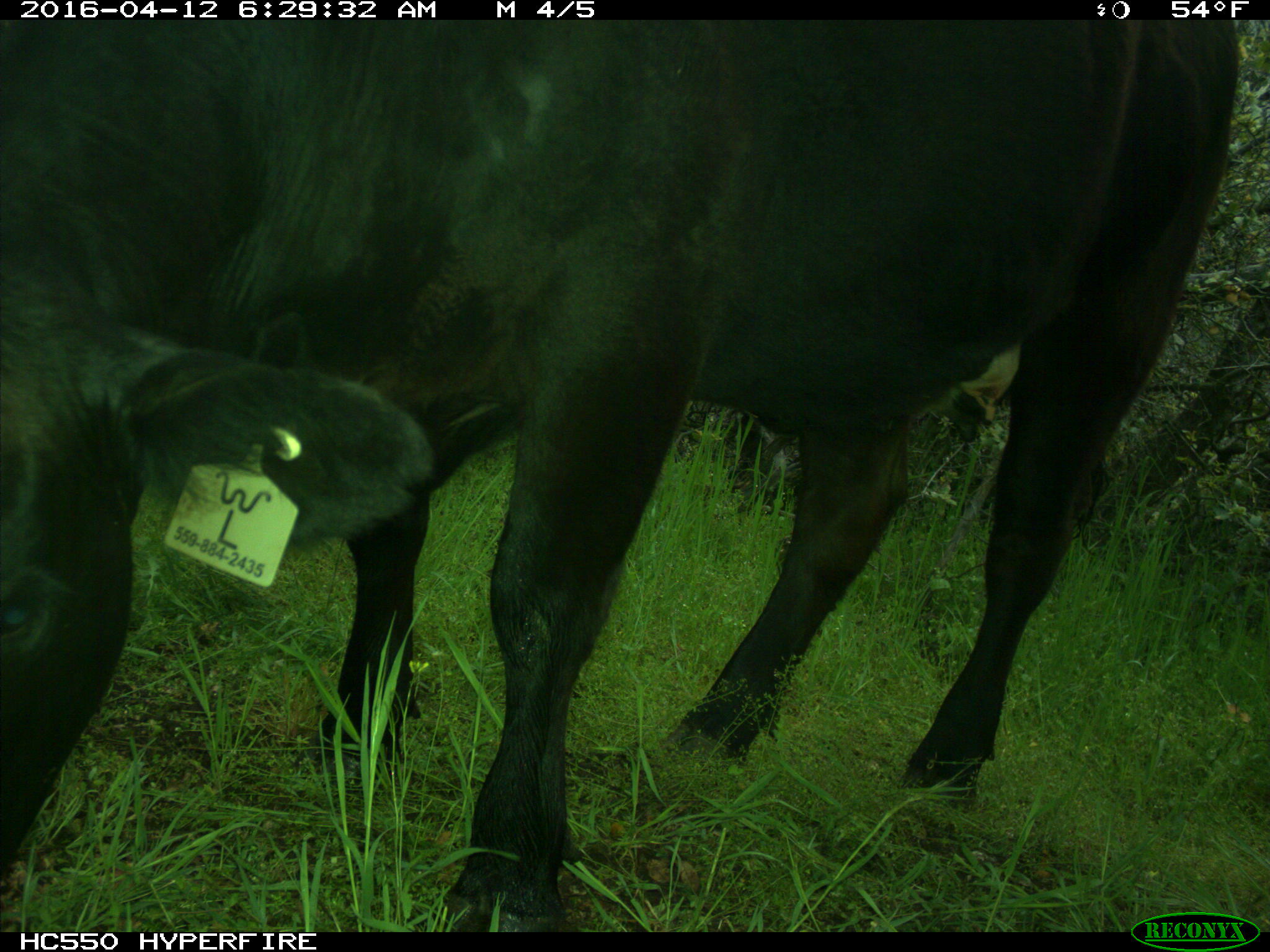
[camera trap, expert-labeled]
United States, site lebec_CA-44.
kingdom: Animalia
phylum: Chordata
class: Mammalia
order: Artiodactyla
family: Bovidae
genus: Bos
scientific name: Bos taurus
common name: domestic cow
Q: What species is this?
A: Bos taurus (domestic cow).